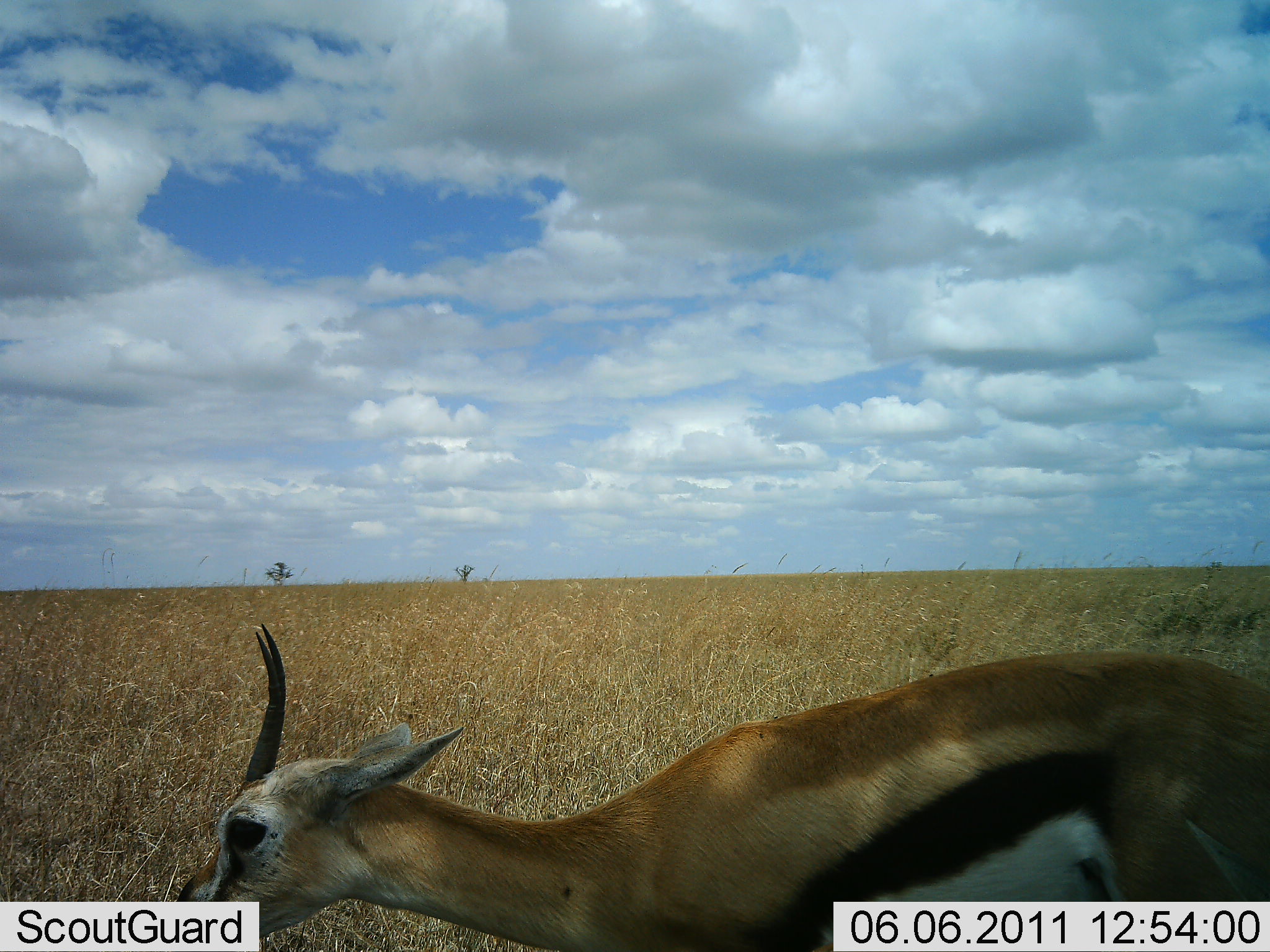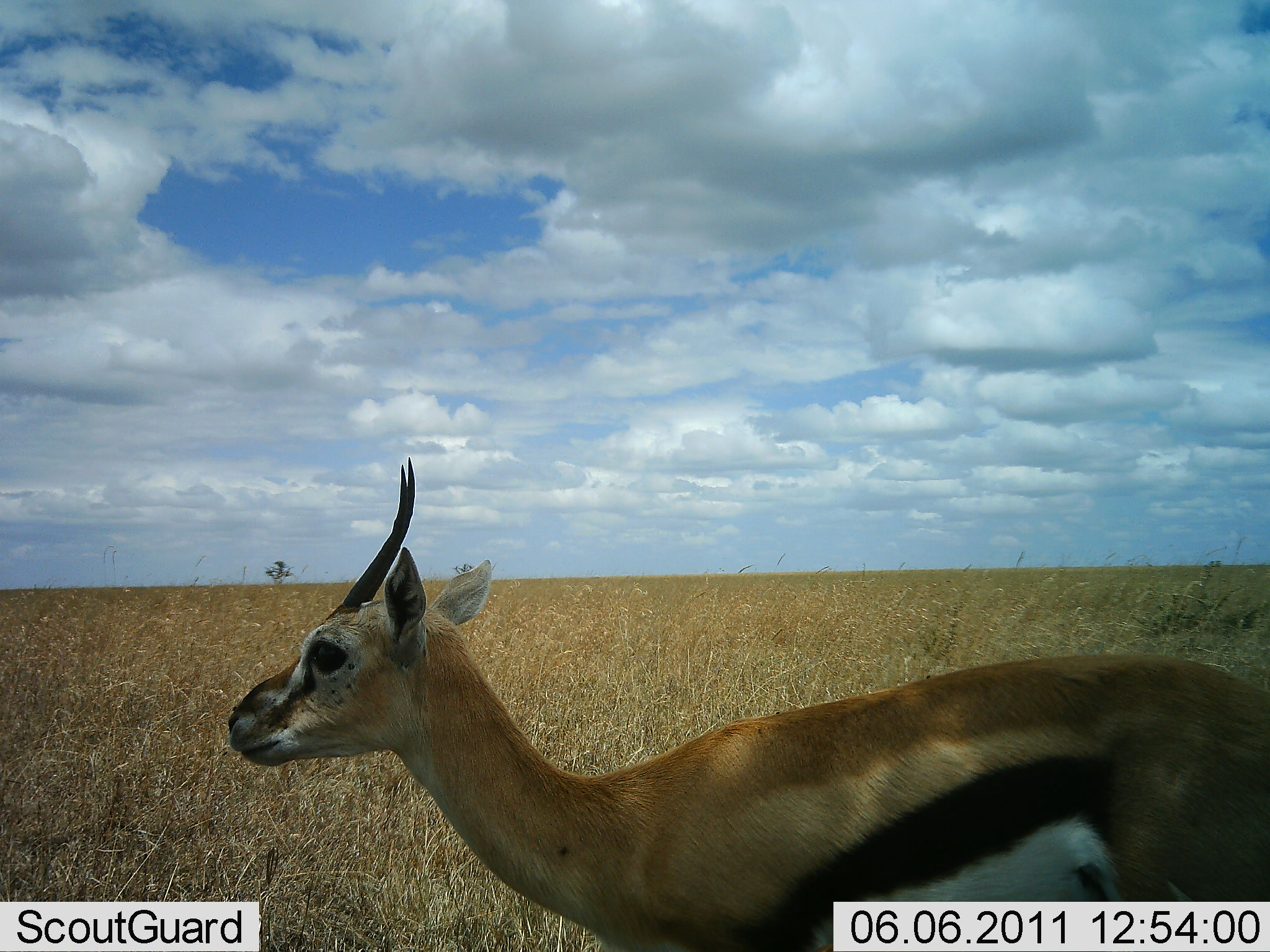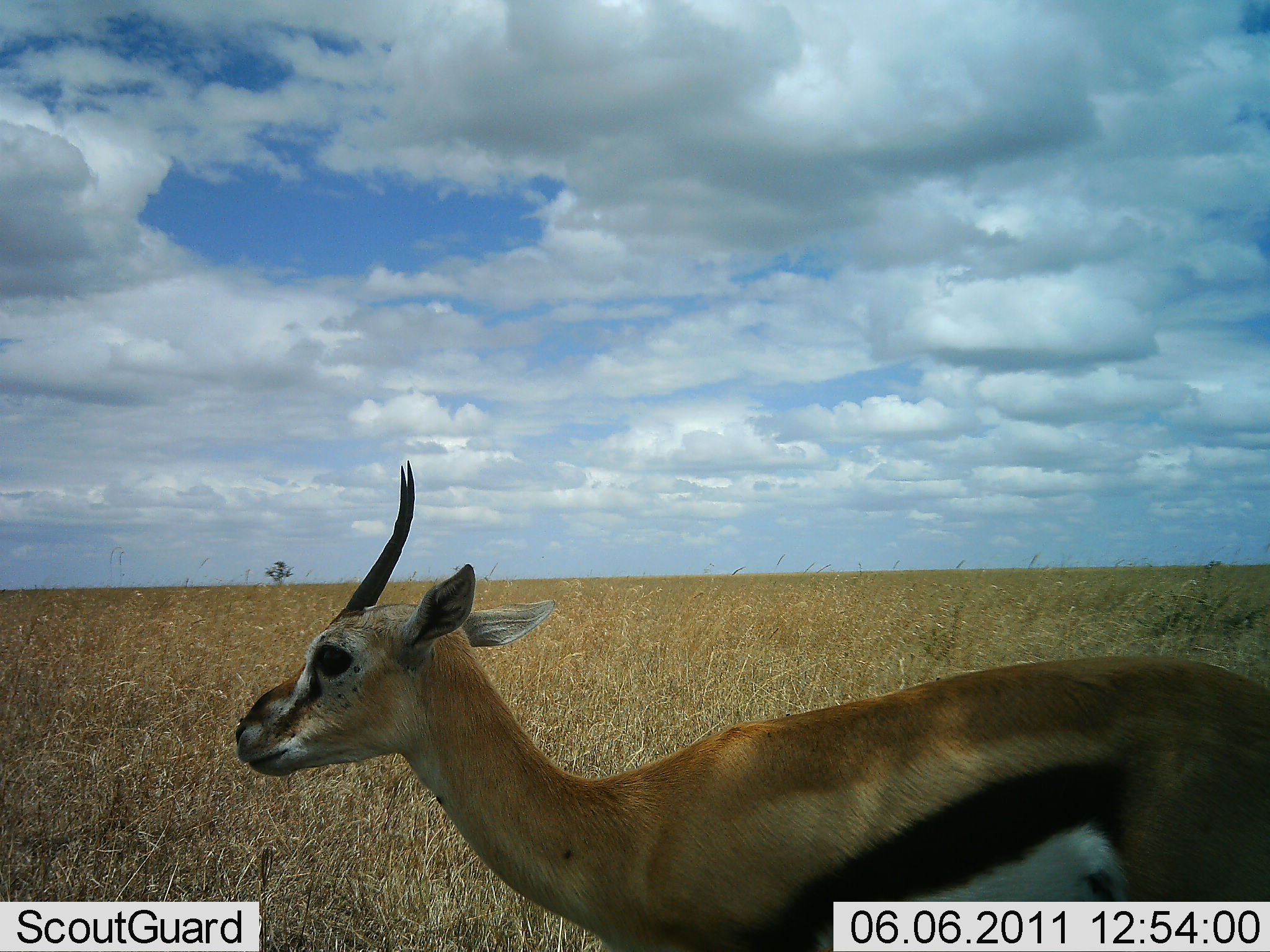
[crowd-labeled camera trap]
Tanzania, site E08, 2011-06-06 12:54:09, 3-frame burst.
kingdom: Animalia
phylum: Chordata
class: Mammalia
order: Artiodactyla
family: Bovidae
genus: Eudorcas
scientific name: Eudorcas thomsonii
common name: thomson's gazelle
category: gazellethomsons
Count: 1.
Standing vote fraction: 90%.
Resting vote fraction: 0%.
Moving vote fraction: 10%.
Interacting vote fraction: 0%.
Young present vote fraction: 0%.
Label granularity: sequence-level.